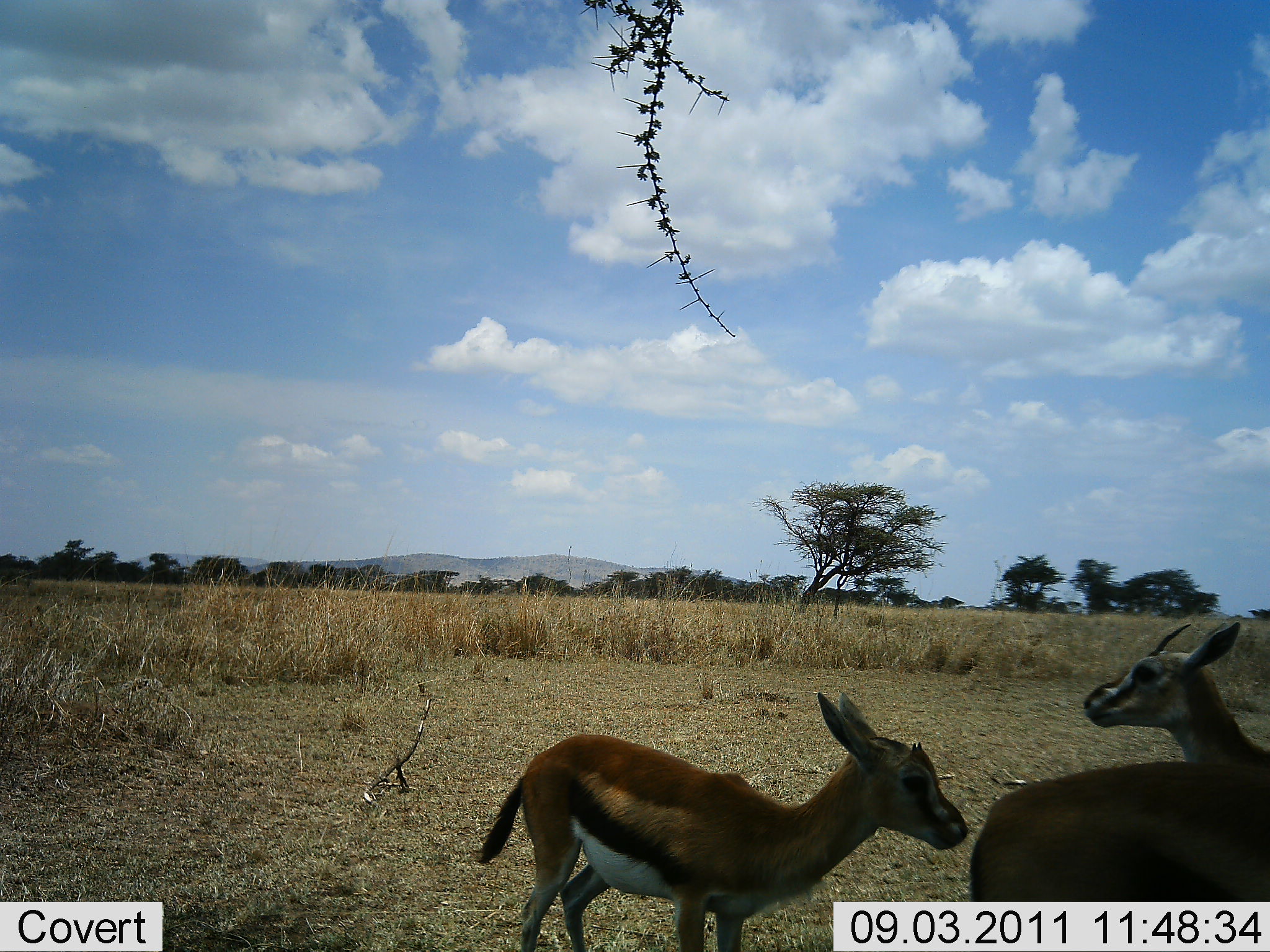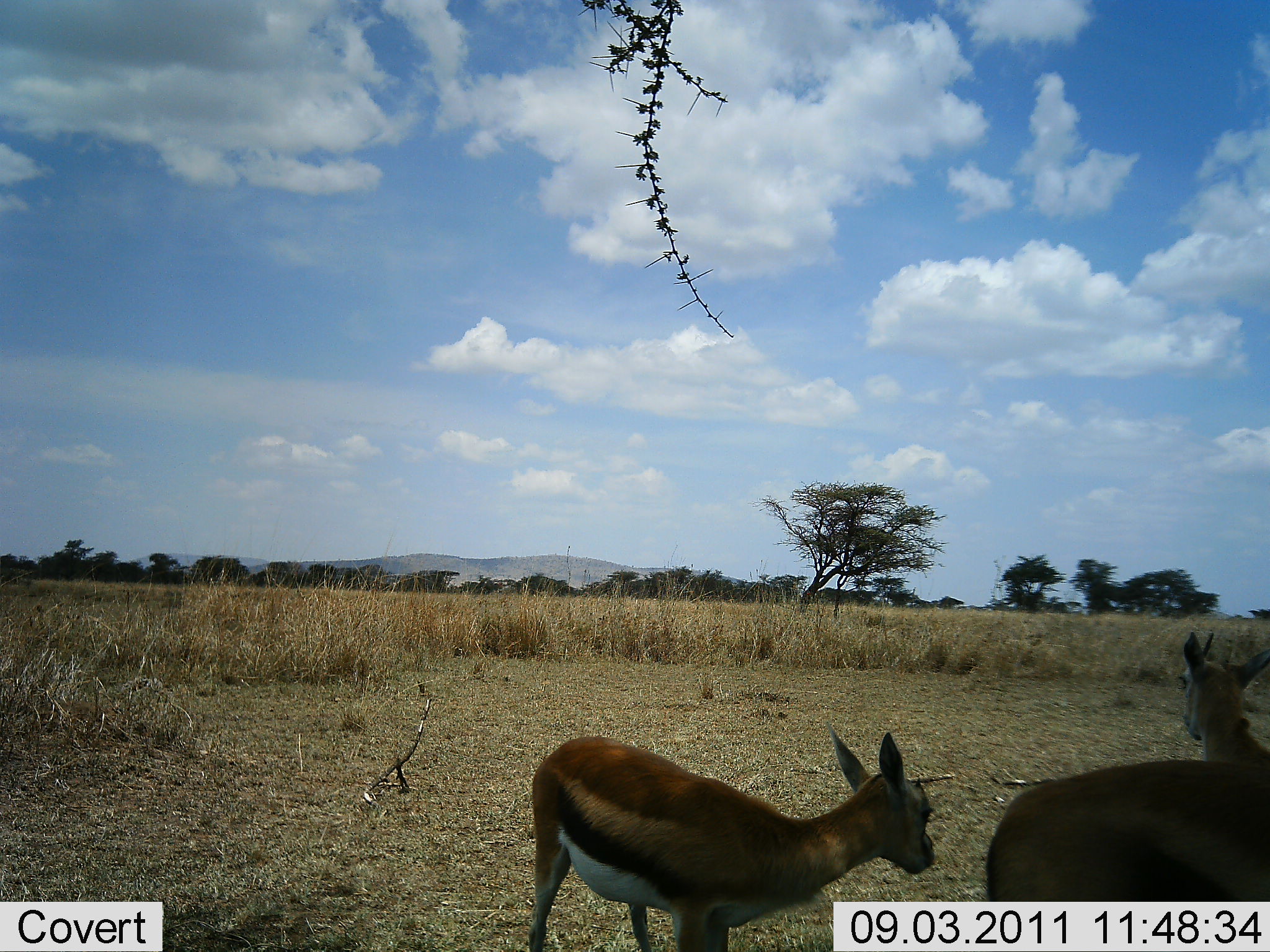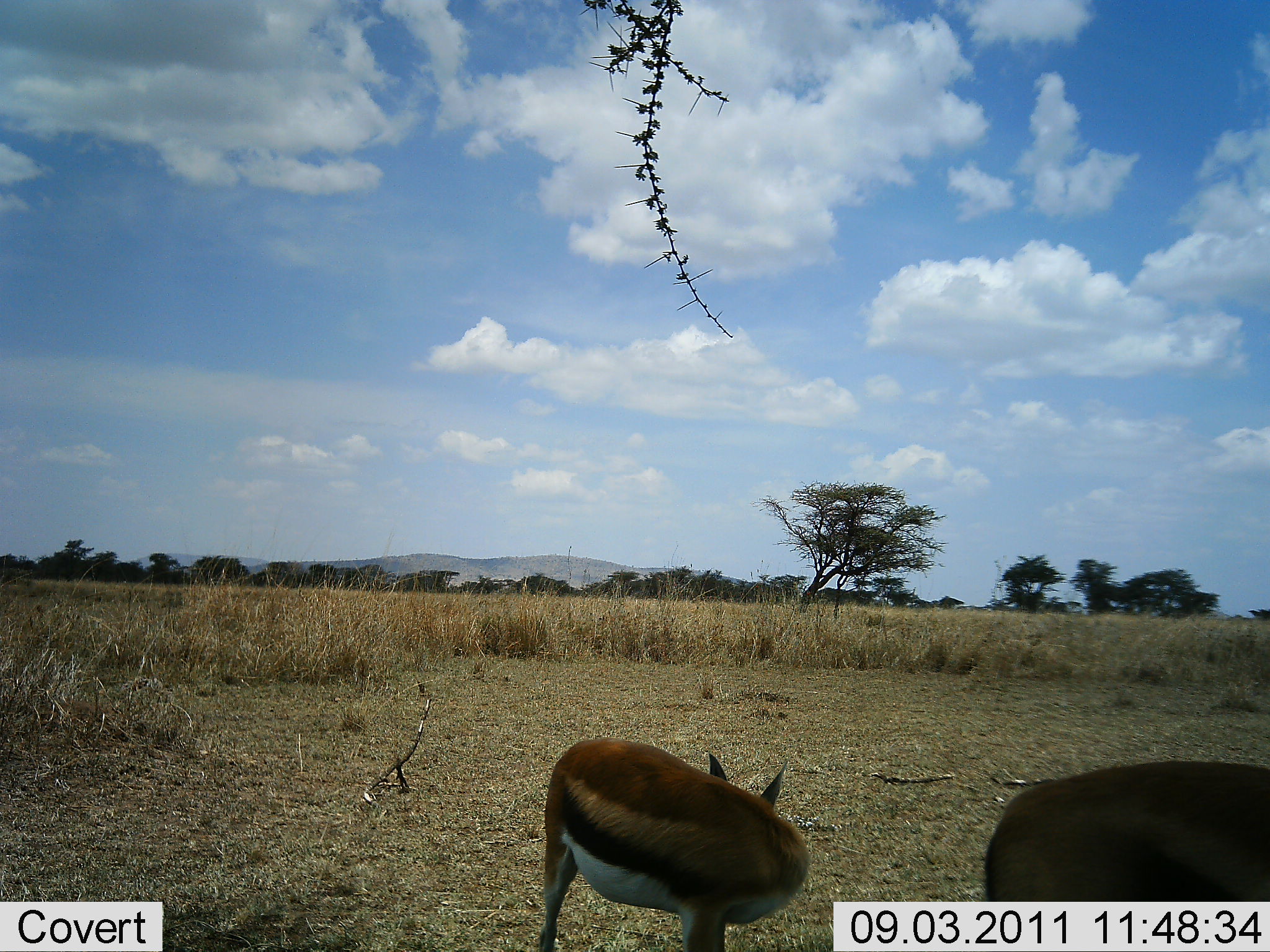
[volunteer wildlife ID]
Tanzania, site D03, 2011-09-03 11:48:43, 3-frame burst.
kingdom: Animalia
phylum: Chordata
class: Mammalia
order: Artiodactyla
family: Bovidae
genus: Eudorcas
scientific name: Eudorcas thomsonii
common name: thomson's gazelle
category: gazellethomsons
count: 2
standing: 82%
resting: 0%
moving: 0%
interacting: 18%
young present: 36%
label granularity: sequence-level